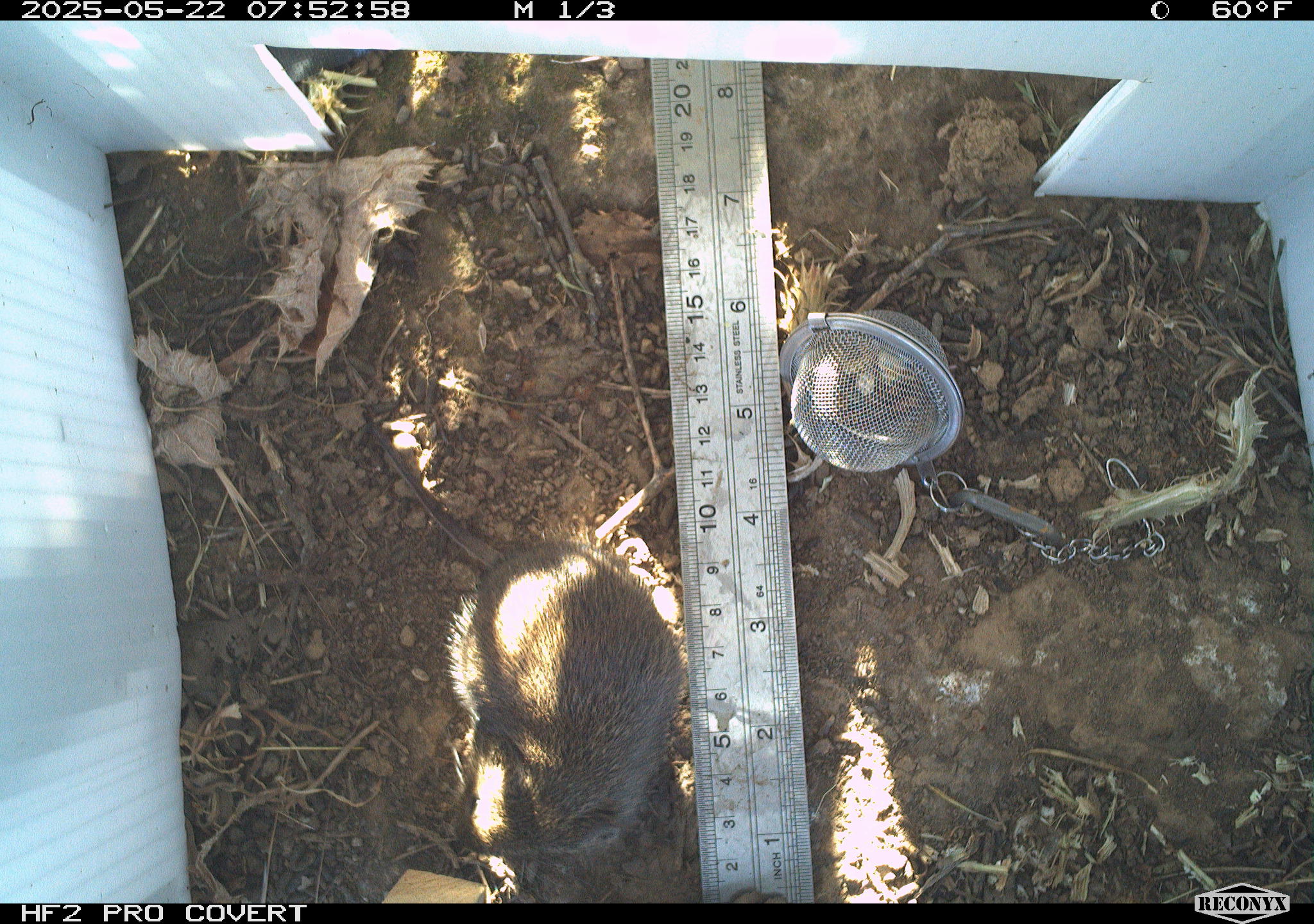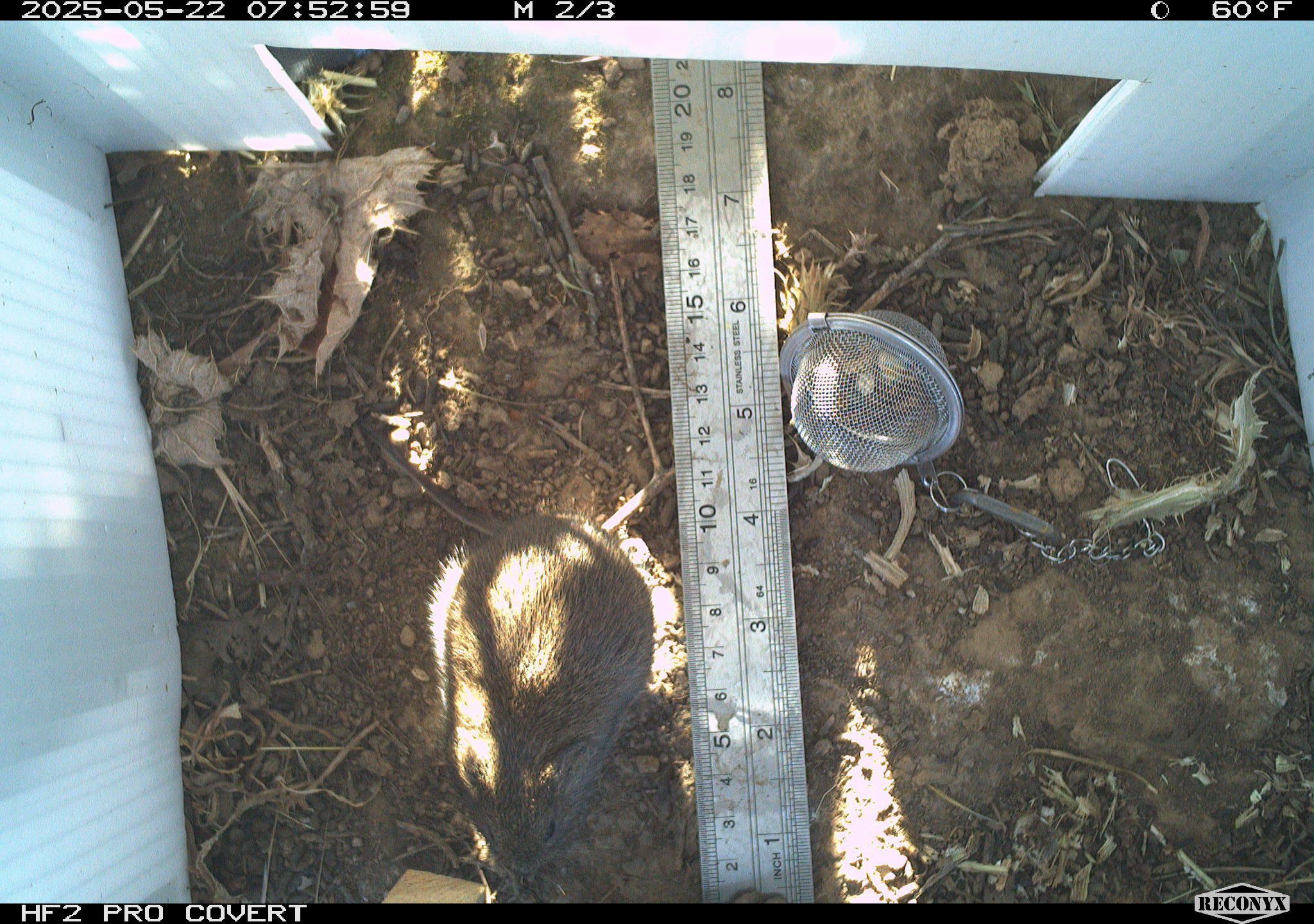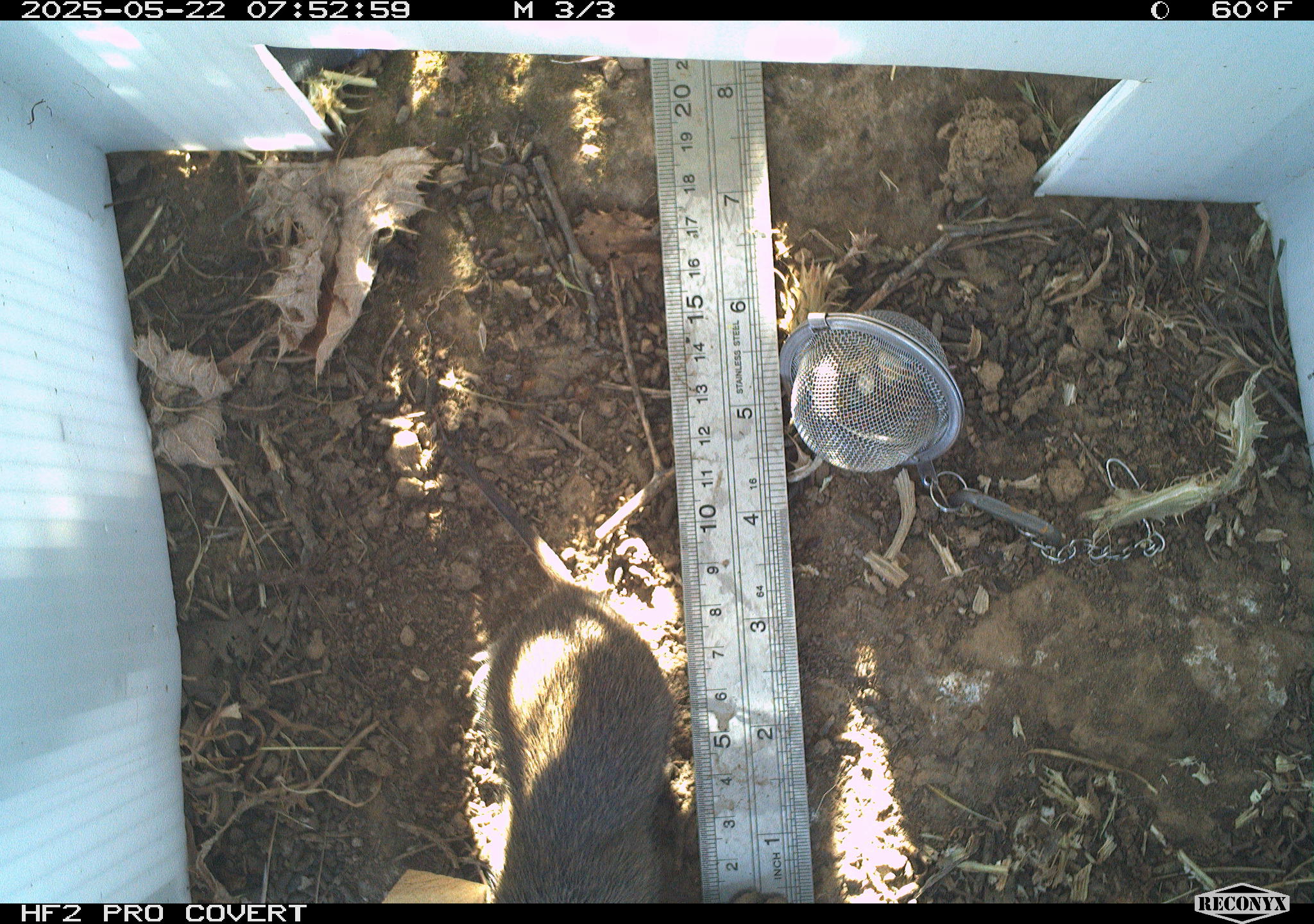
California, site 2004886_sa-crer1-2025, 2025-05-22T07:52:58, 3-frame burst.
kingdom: Animalia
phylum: Chordata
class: Mammalia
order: Rodentia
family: Cricetidae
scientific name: Arvicolinae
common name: voles, lemmings, and muskrats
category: arvicolinae subfamily